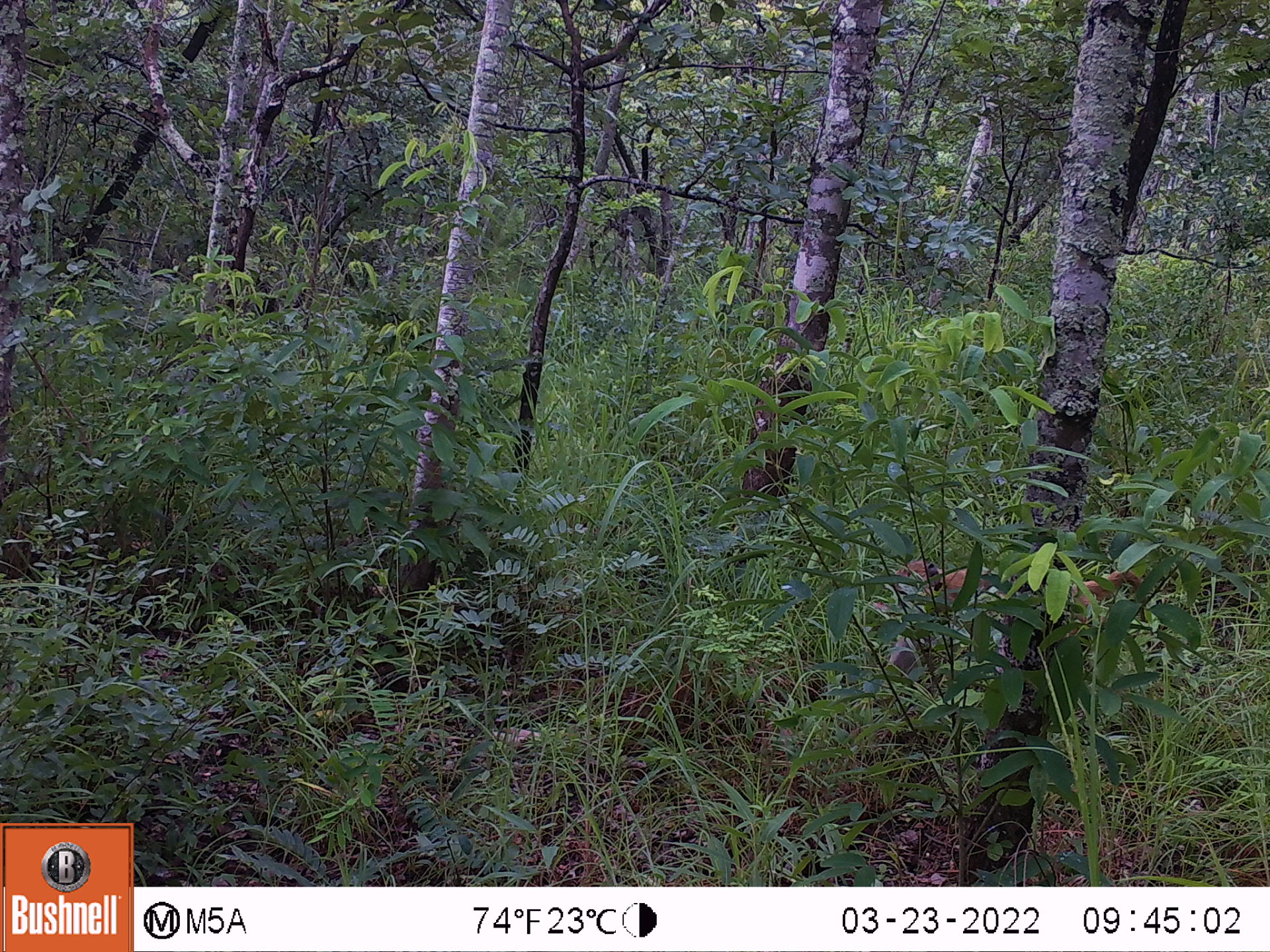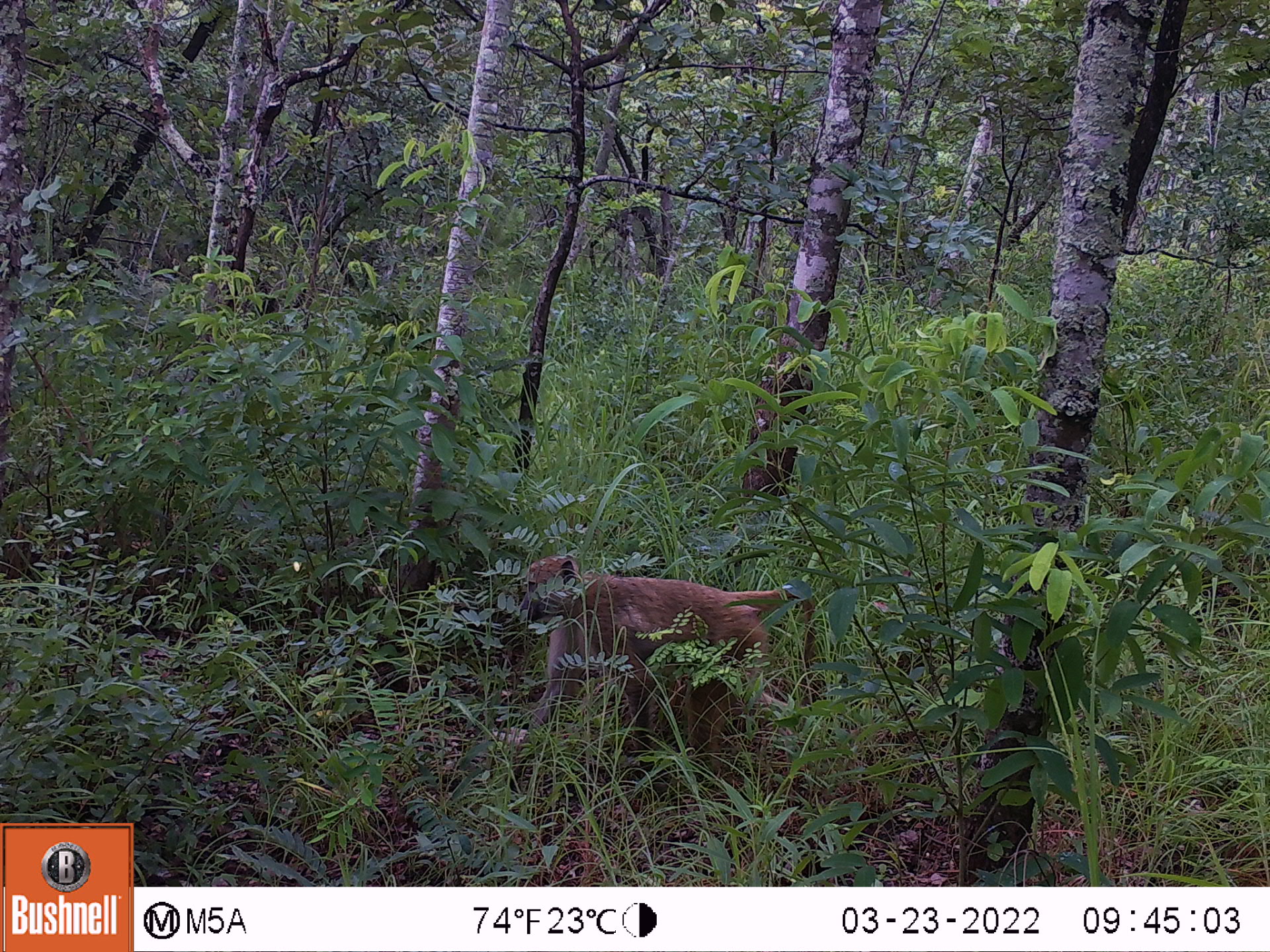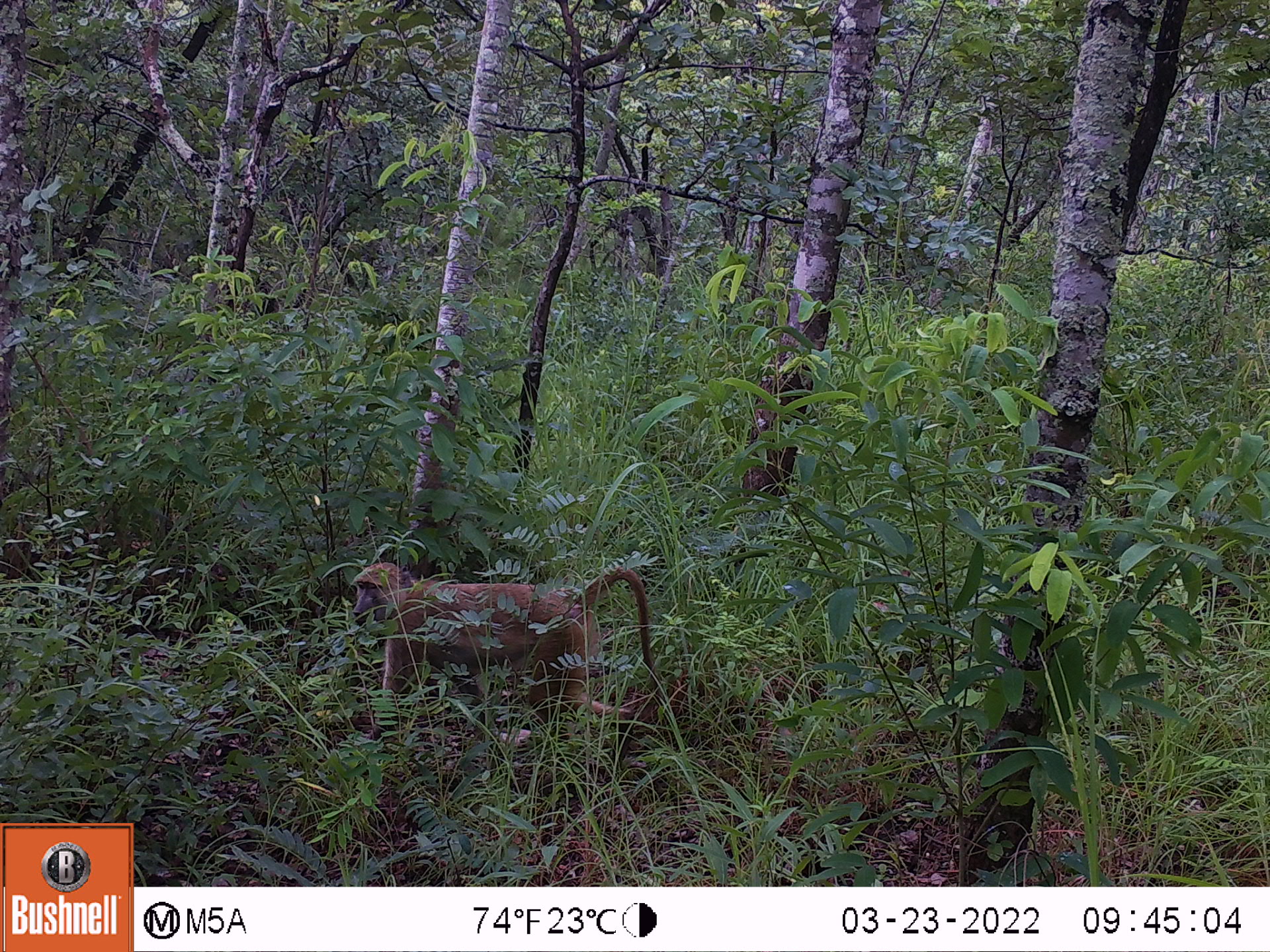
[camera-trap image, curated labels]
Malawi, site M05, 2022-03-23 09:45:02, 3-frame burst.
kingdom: Animalia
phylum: Chordata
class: Mammalia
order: Primates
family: Cercopithecidae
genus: Papio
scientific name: Papio cynocephalus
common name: yellow baboon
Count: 1.